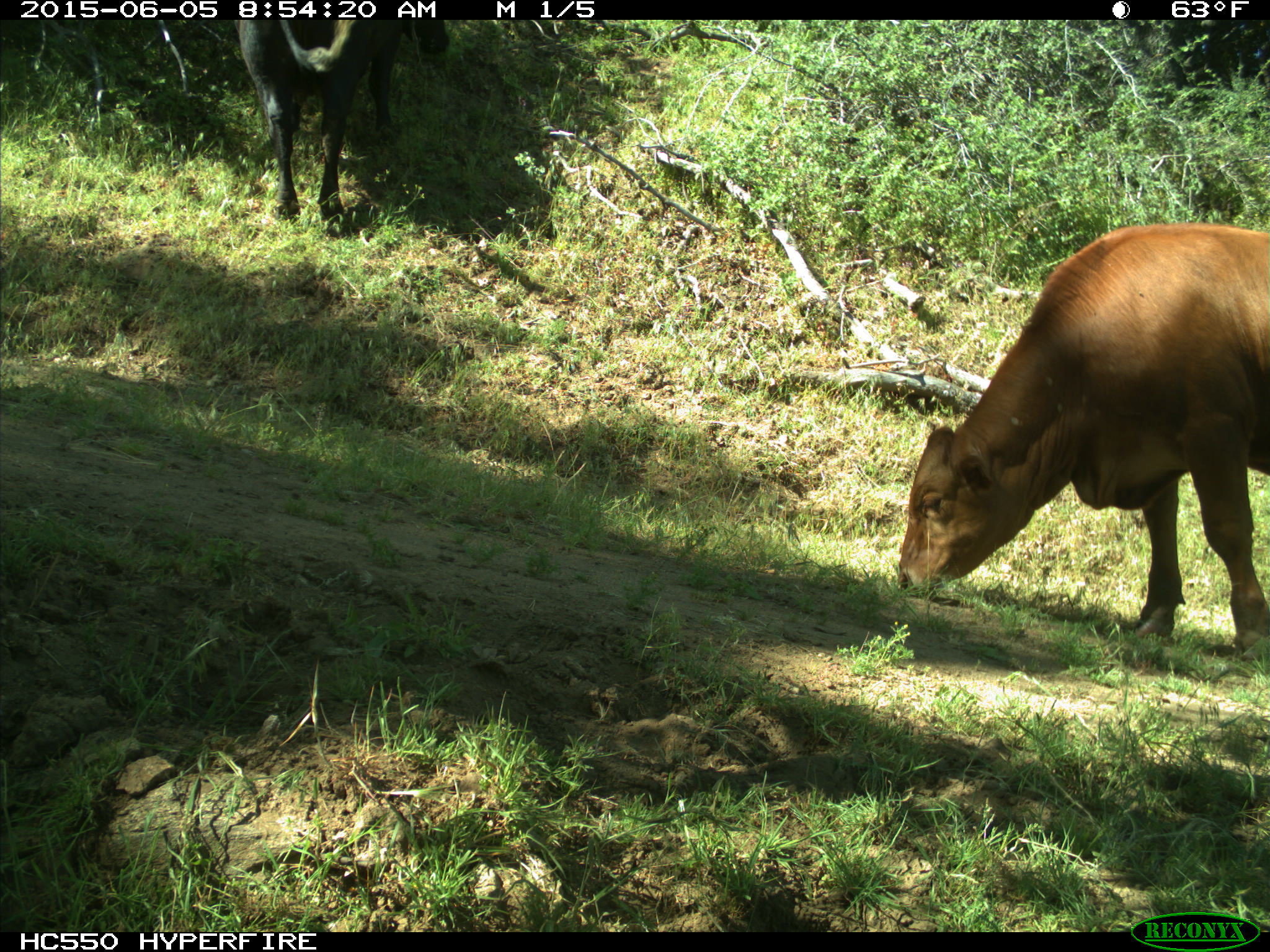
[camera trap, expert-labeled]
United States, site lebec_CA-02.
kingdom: Animalia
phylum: Chordata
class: Mammalia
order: Artiodactyla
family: Bovidae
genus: Bos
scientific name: Bos taurus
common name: domestic cow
Bos taurus (domestic cow).